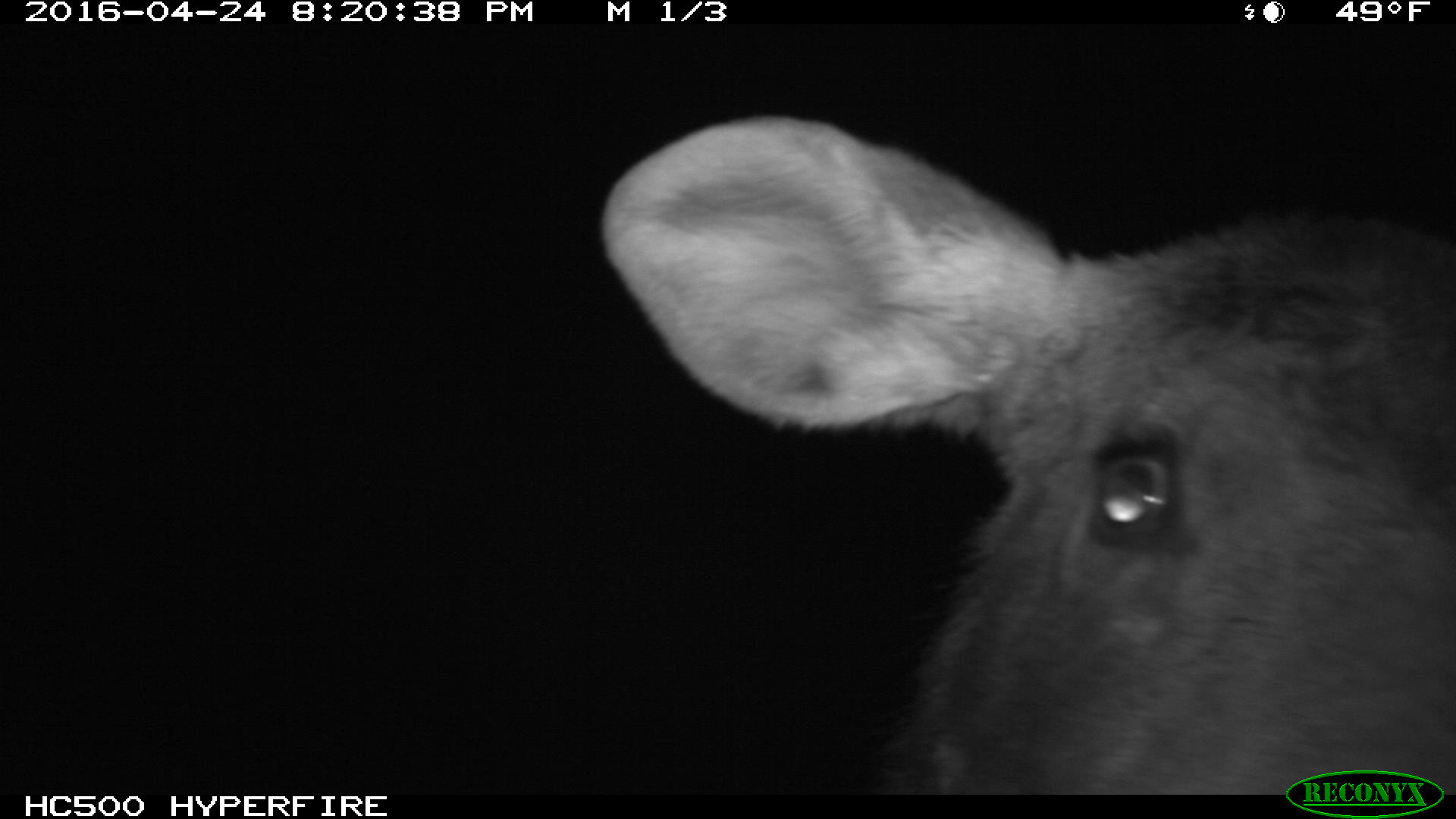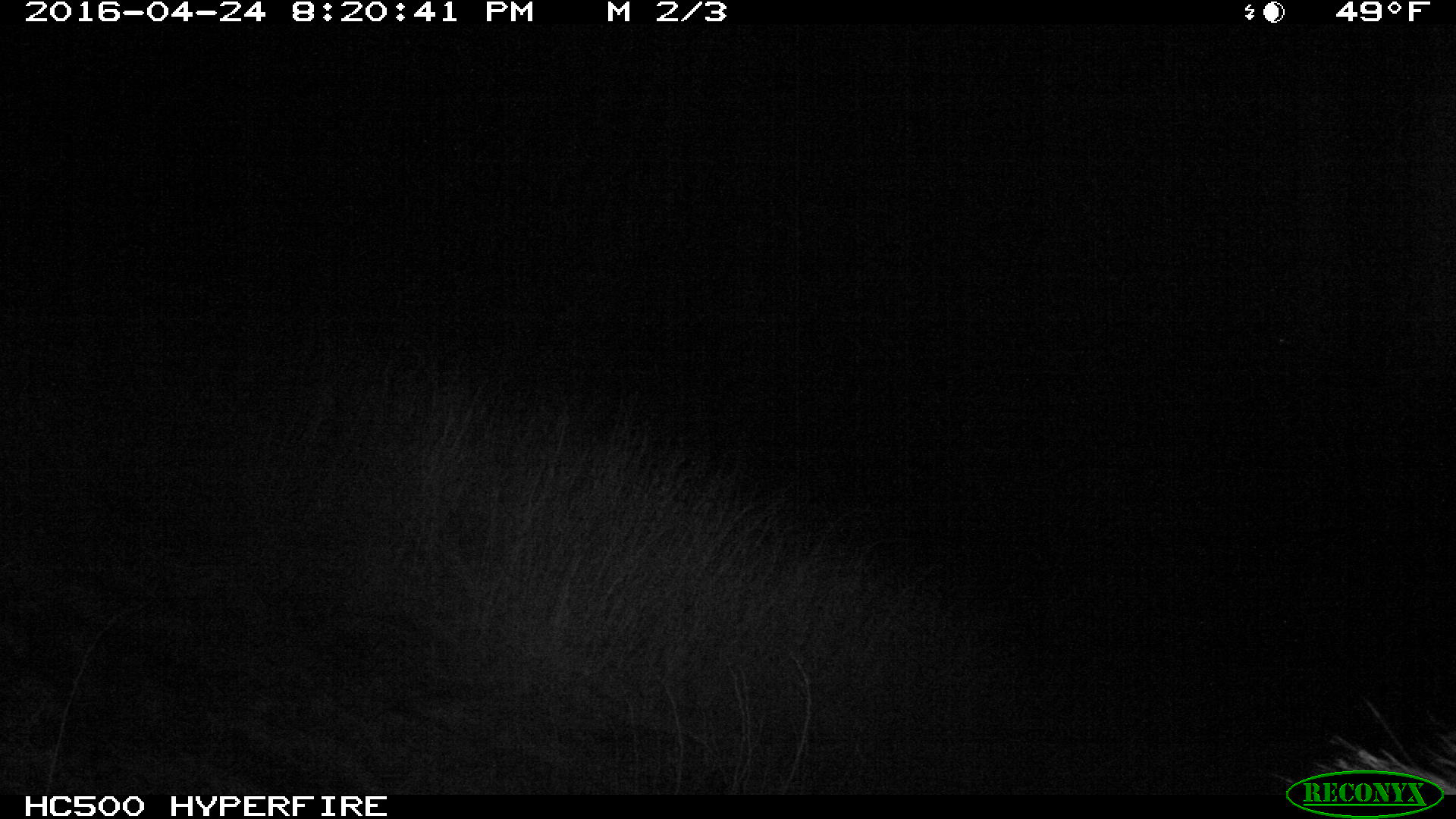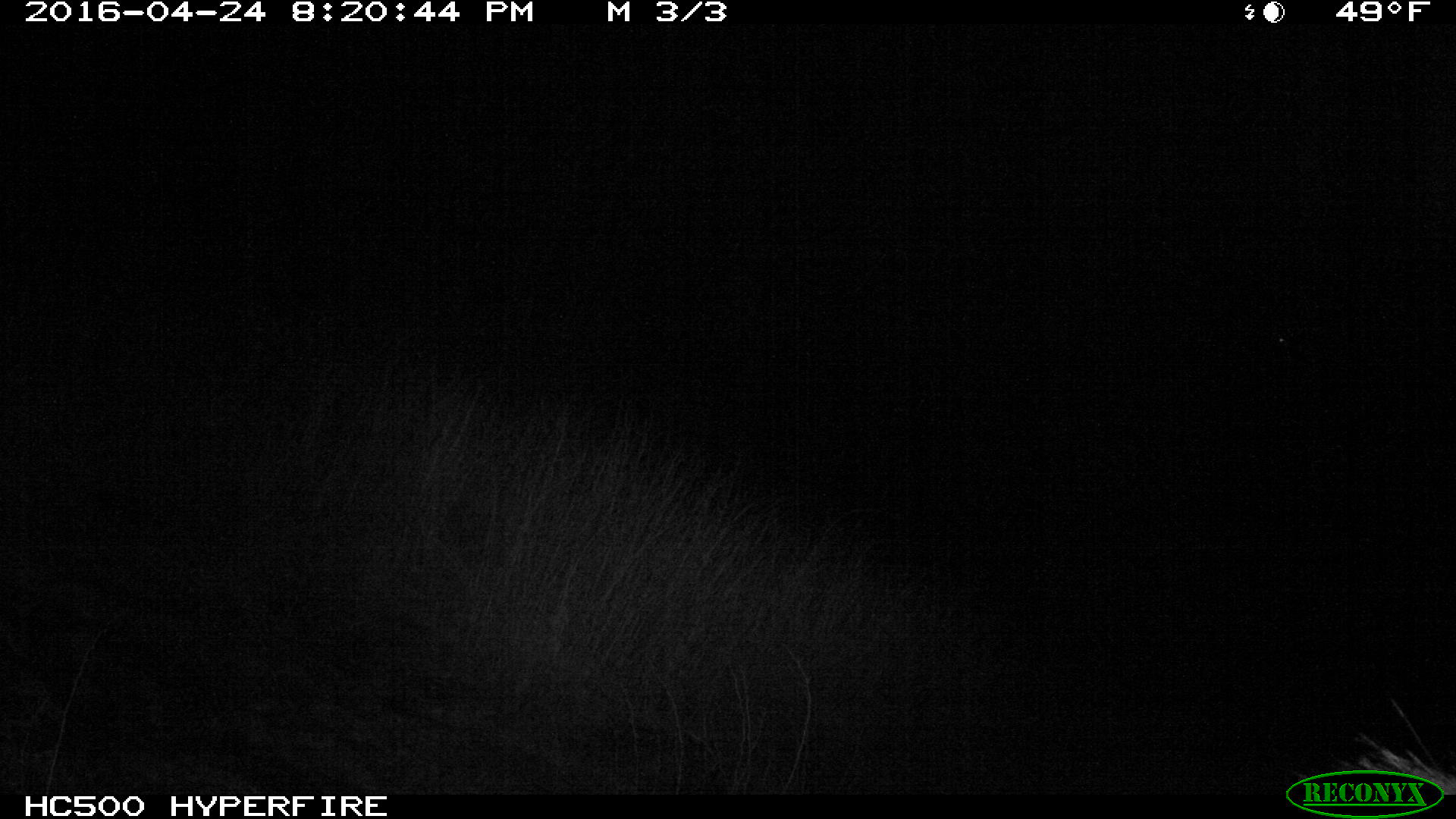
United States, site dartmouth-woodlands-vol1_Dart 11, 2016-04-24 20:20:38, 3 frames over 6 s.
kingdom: Animalia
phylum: Chordata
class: Mammalia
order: Artiodactyla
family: Cervidae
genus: Alces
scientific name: Alces alces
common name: moose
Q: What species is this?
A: Moose (Alces alces).